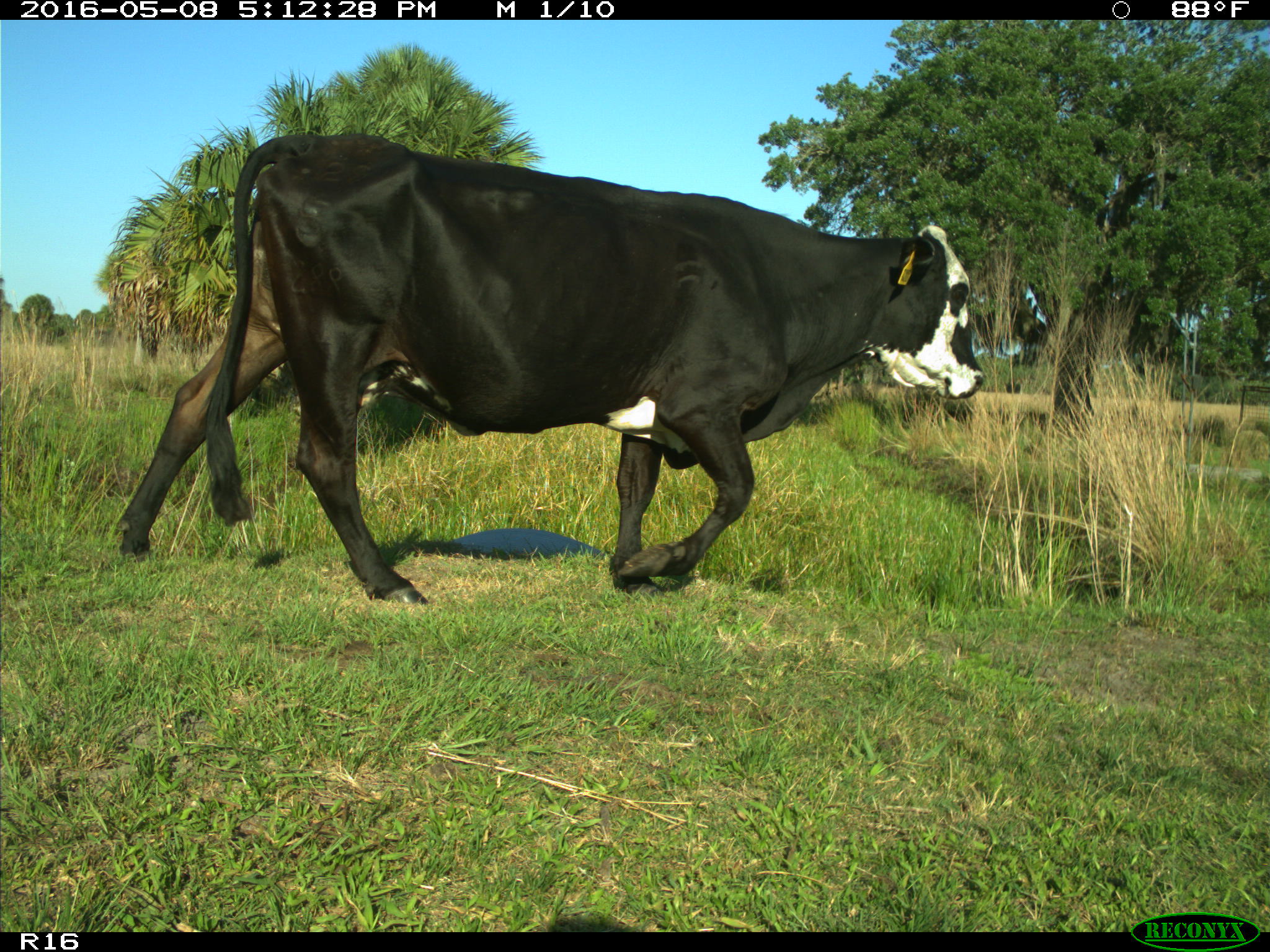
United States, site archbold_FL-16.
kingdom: Animalia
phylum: Chordata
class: Mammalia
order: Artiodactyla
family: Bovidae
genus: Bos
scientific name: Bos taurus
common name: domestic cow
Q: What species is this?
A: Bos taurus (domestic cow).